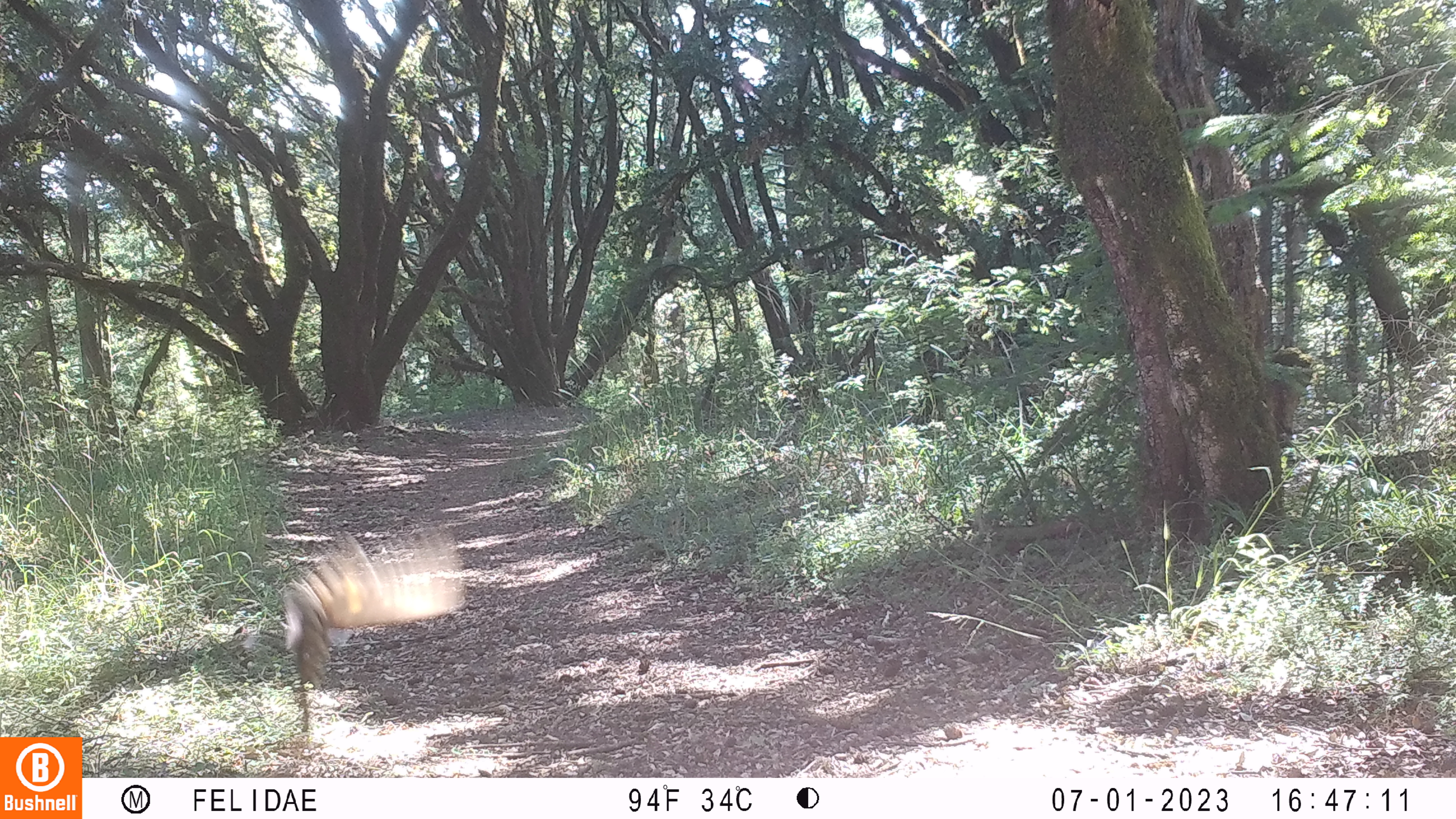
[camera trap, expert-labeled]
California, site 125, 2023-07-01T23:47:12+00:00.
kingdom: Animalia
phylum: Chordata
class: Aves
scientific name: Aves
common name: bird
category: unknown bird